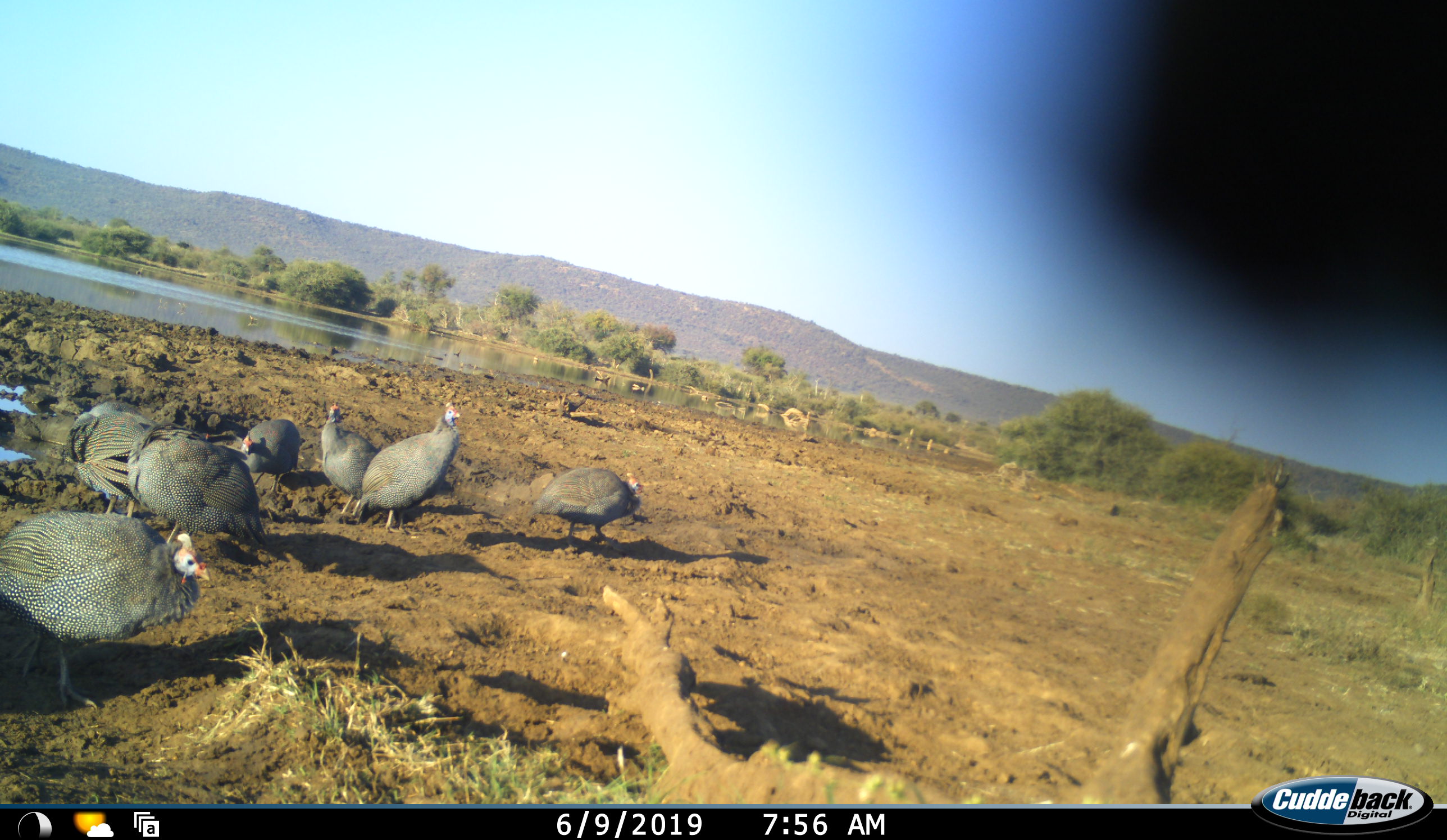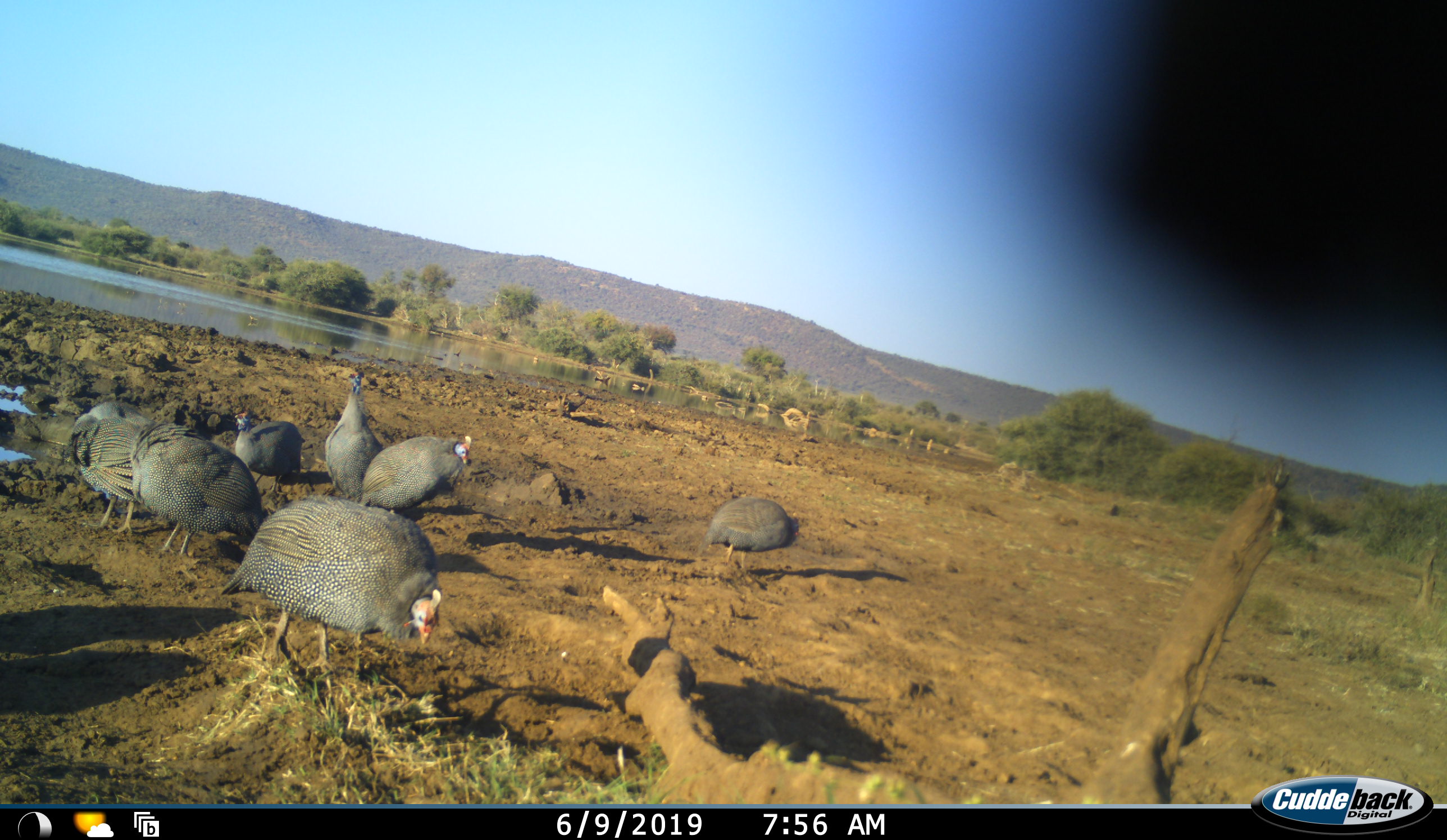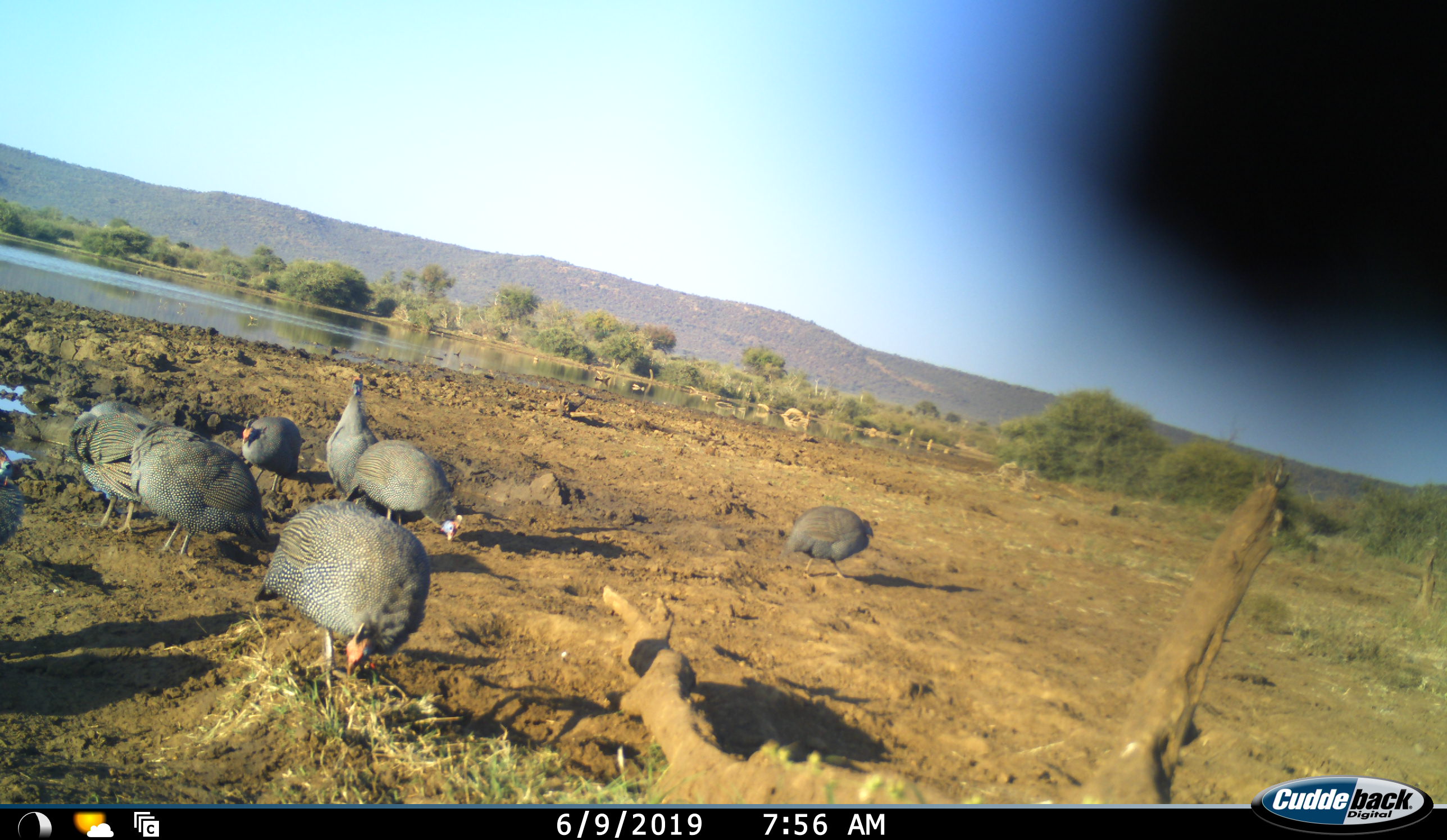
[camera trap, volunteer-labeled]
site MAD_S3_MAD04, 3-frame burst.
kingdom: Animalia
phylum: Chordata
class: Aves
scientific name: Aves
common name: bird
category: birdother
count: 7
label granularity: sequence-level